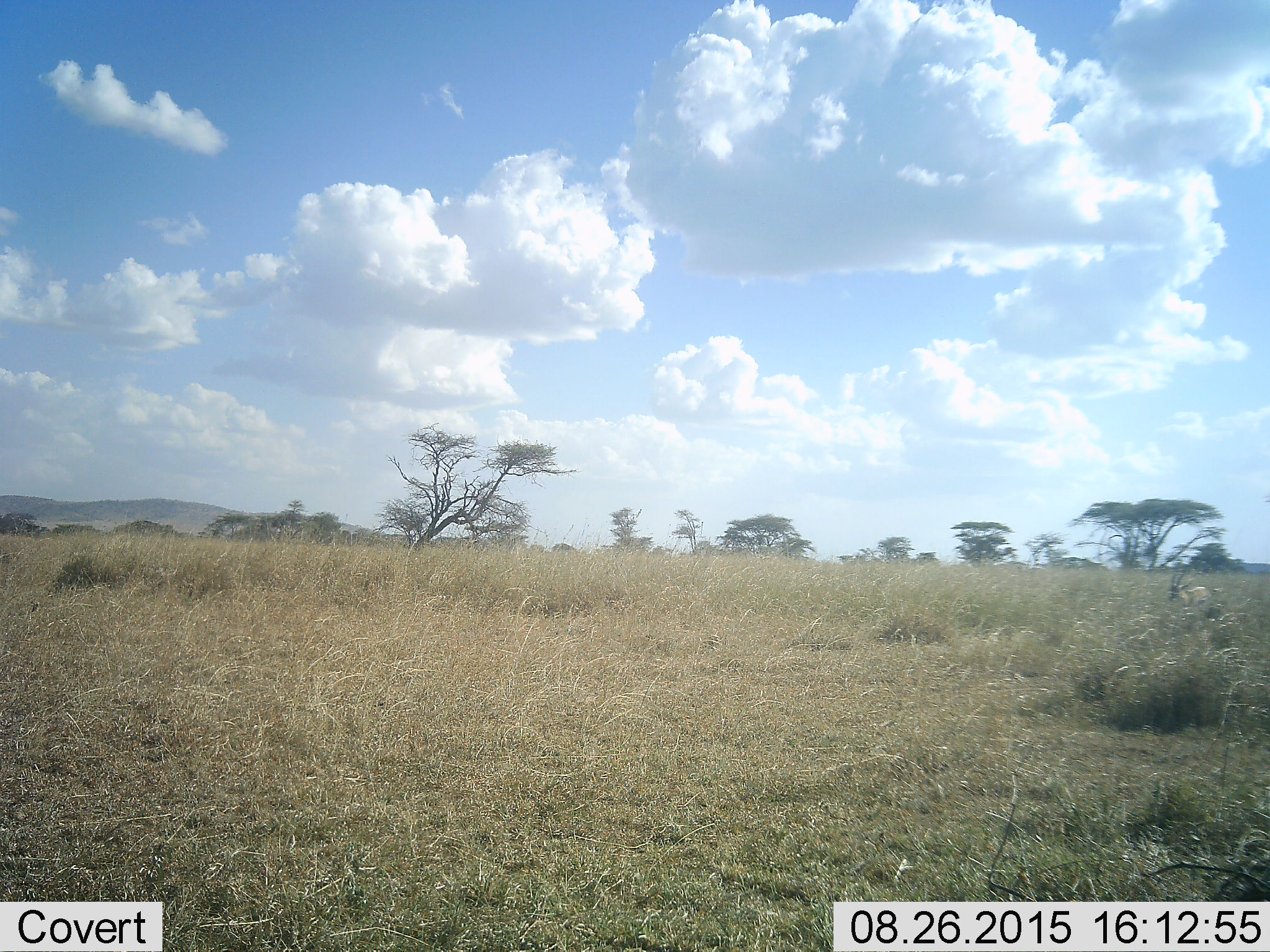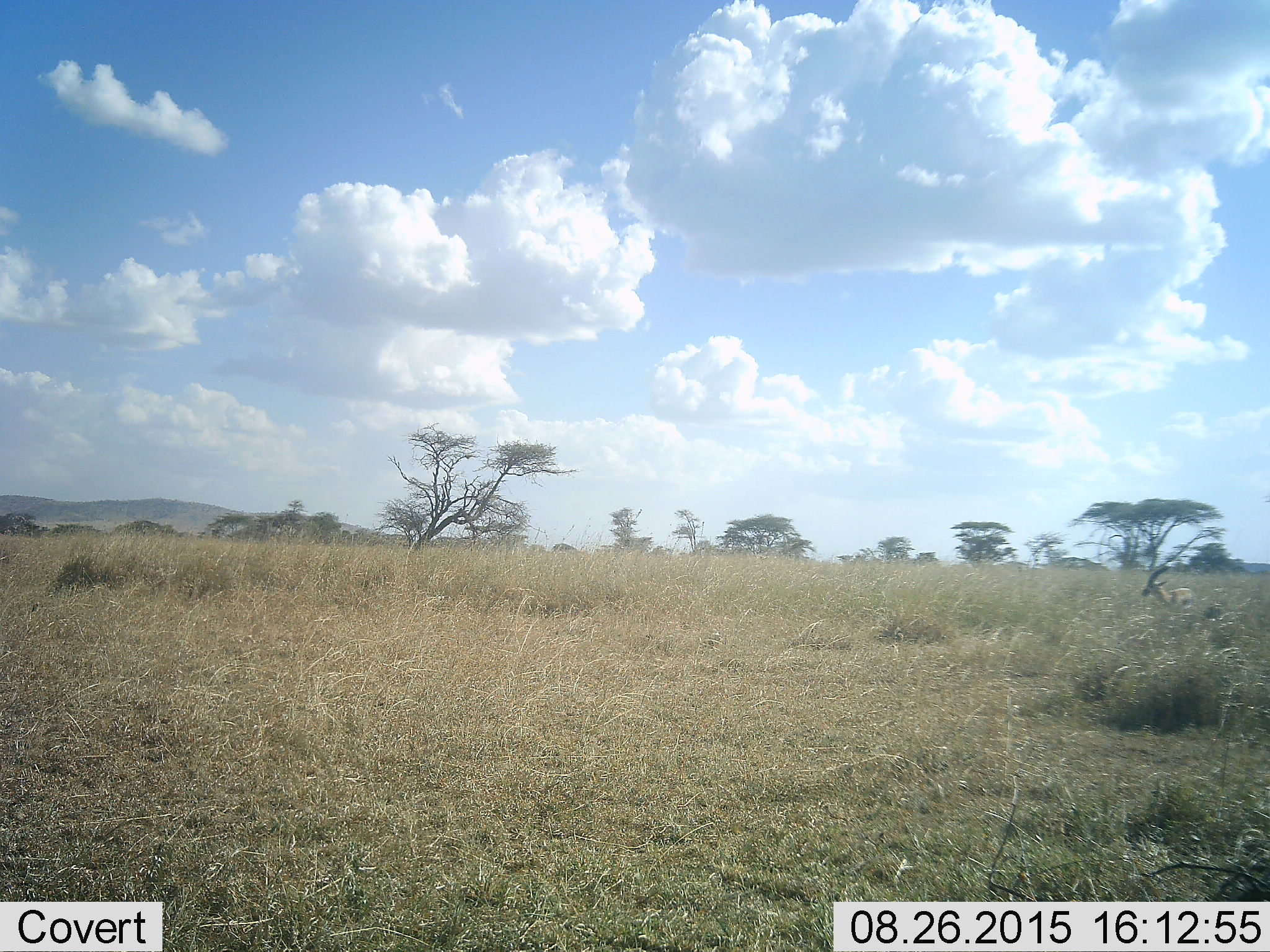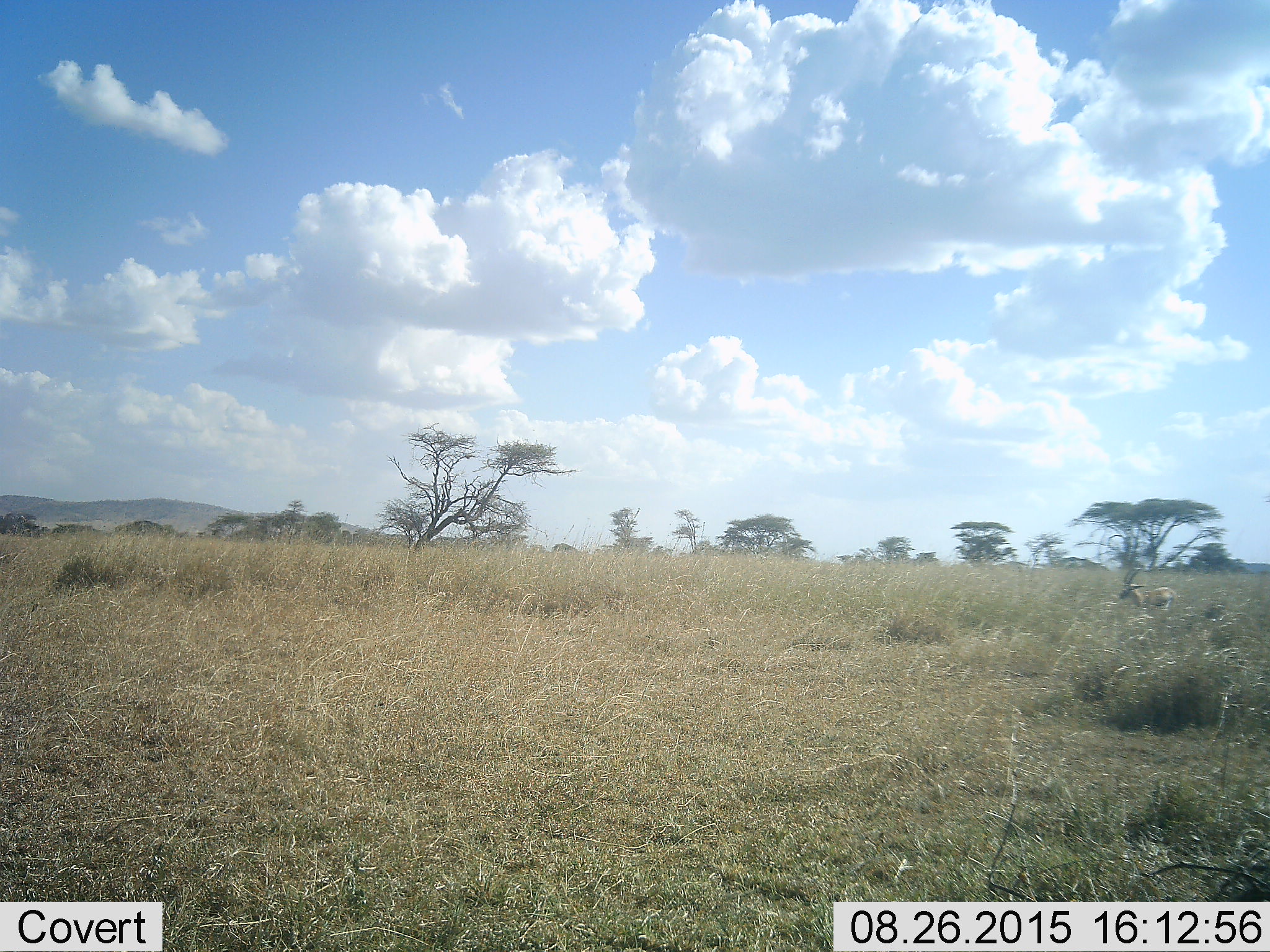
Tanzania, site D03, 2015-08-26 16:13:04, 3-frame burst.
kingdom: Animalia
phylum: Chordata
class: Mammalia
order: Artiodactyla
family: Bovidae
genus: Eudorcas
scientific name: Eudorcas thomsonii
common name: thomson's gazelle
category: gazellethomsons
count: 1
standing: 0%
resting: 0%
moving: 100%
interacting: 0%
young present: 0%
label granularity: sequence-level